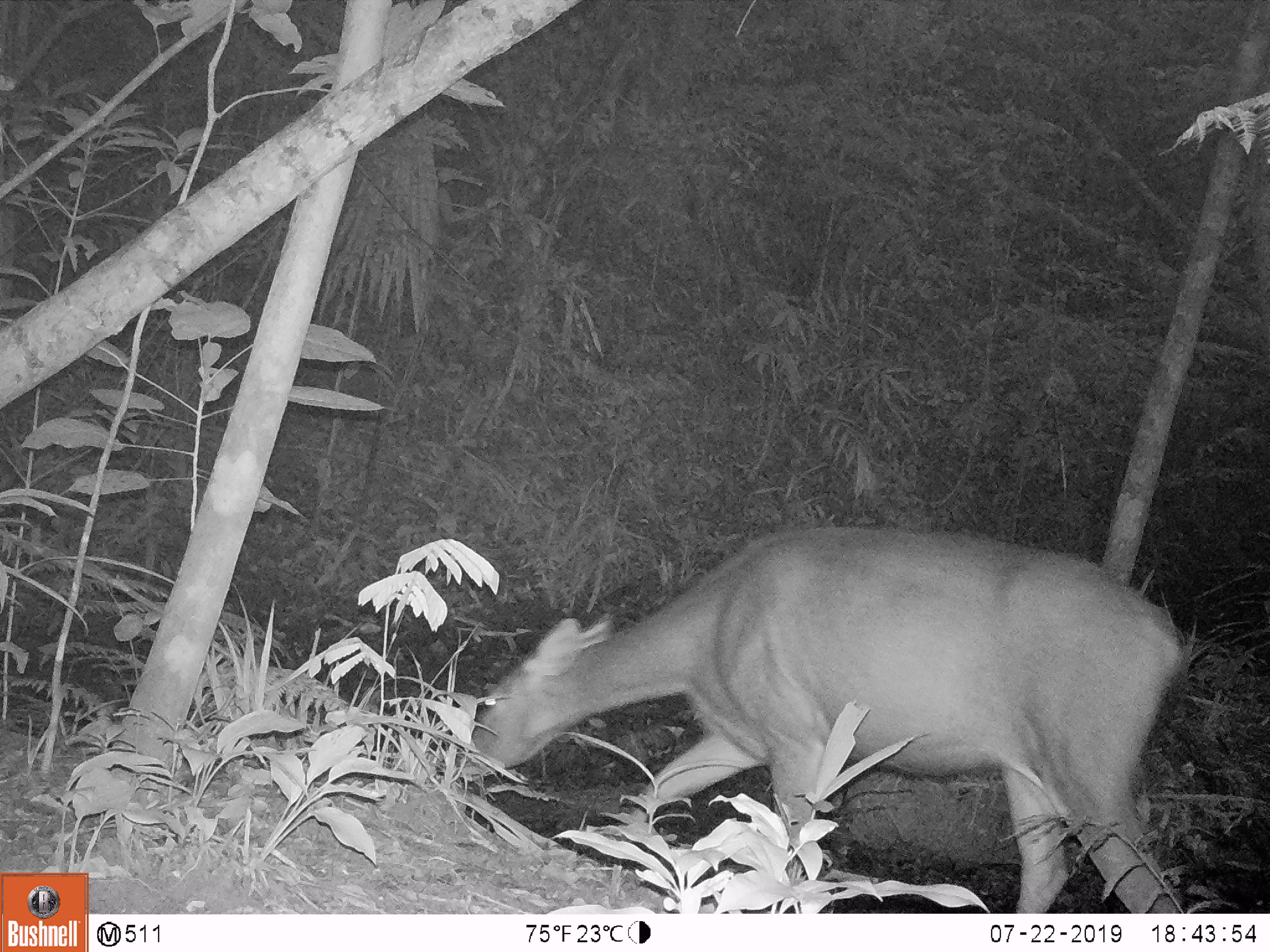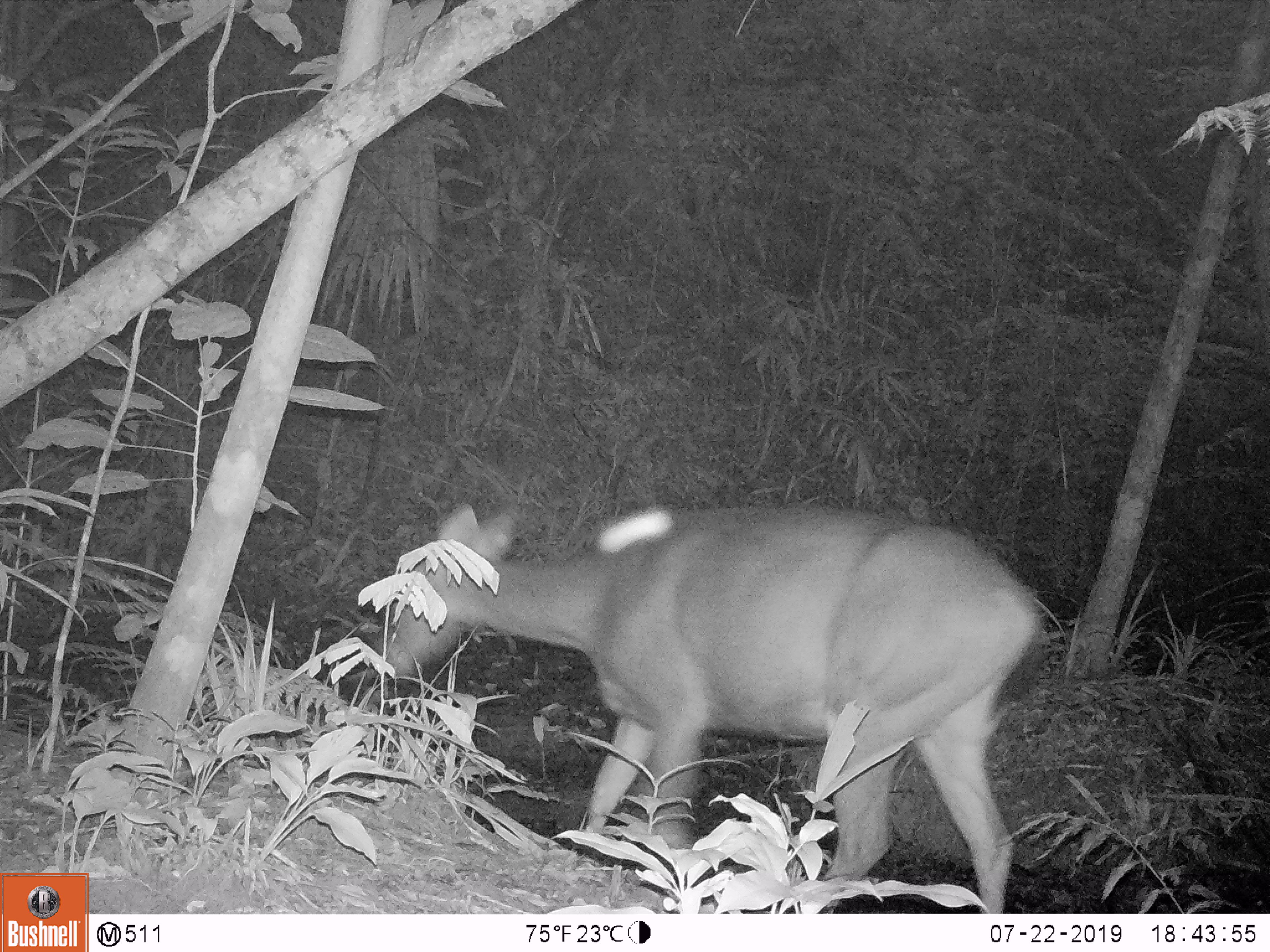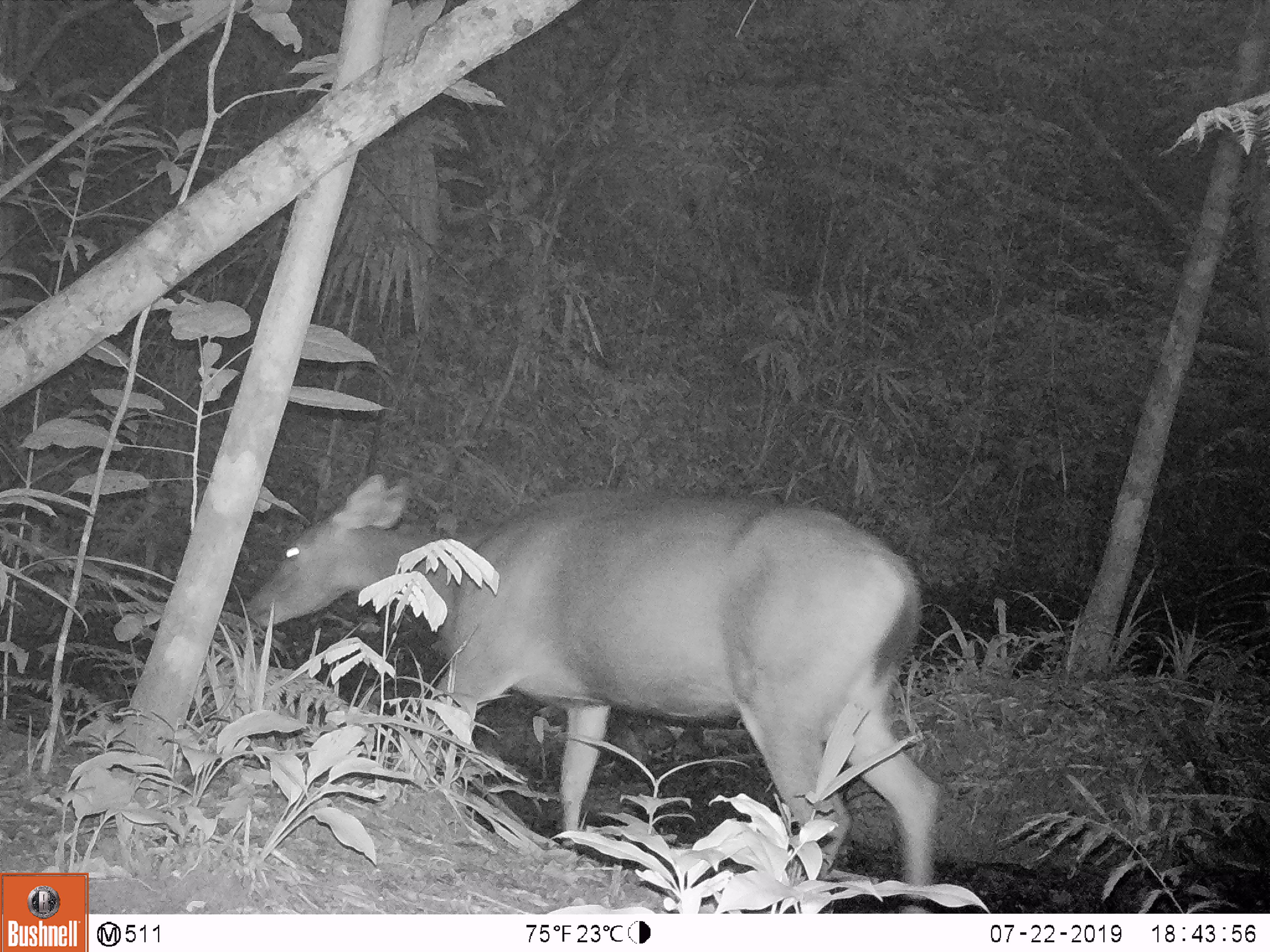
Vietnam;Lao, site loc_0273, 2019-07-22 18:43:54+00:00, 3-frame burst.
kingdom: Animalia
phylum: Chordata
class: Mammalia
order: Artiodactyla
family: Cervidae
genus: Rusa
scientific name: Rusa unicolor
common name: sambar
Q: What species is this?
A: Sambar (Rusa unicolor).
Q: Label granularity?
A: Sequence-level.